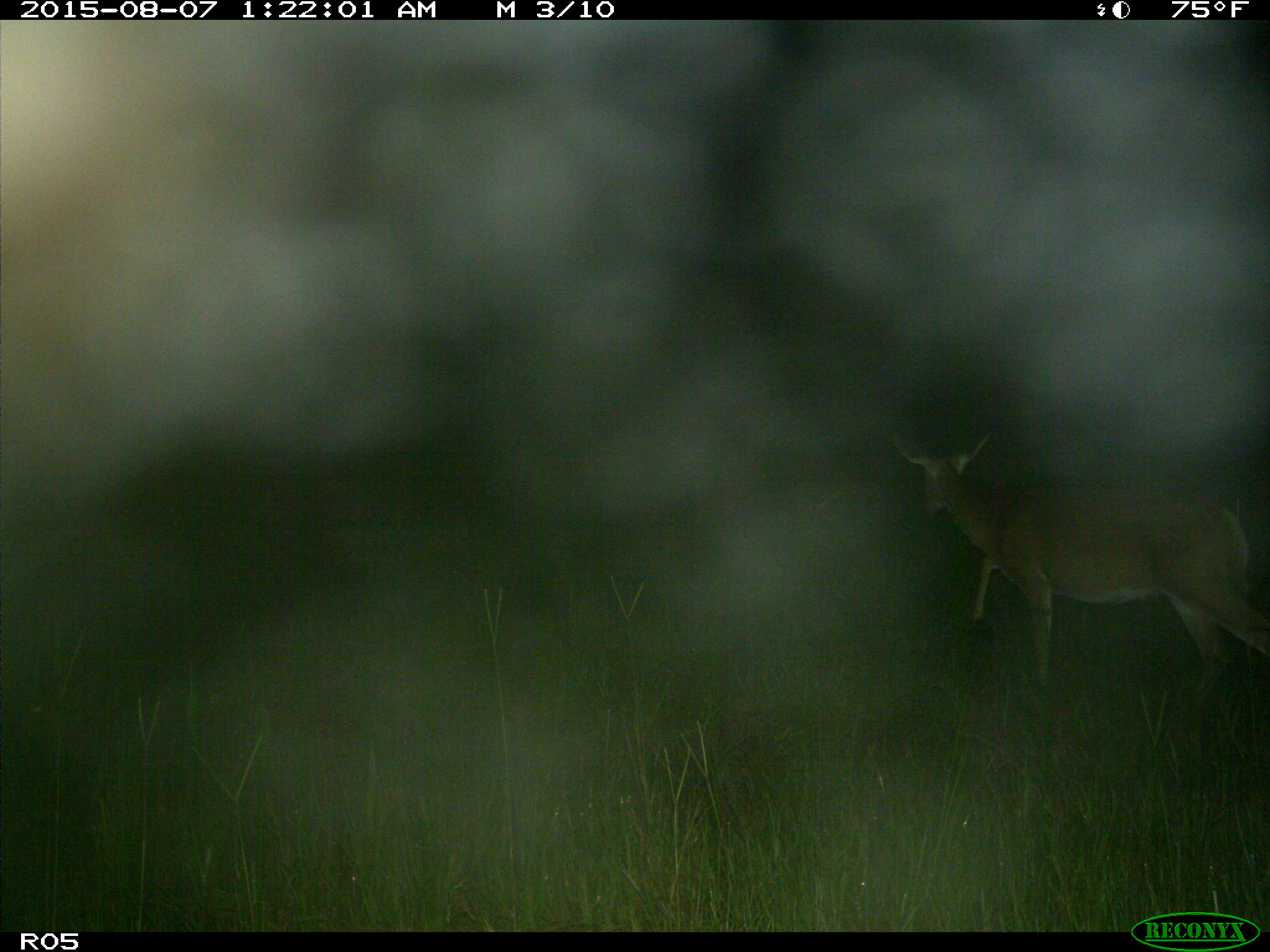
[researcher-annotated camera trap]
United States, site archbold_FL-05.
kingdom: Animalia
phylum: Chordata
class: Mammalia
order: Artiodactyla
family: Cervidae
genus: Odocoileus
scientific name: Odocoileus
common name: deer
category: unidentified deer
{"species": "unidentified deer (deer) (Odocoileus)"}